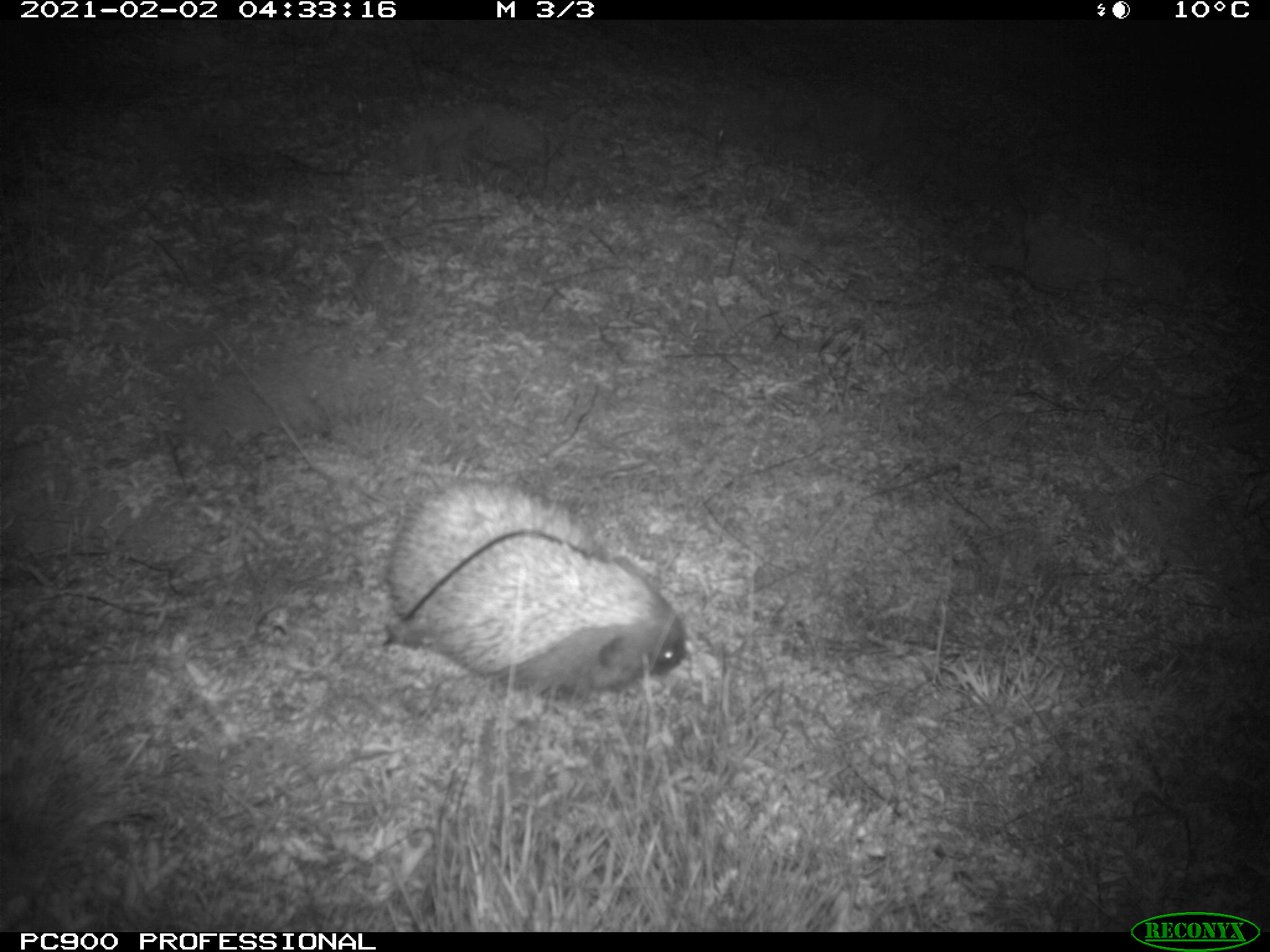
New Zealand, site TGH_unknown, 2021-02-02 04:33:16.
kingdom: Animalia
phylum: Chordata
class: Mammalia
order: Eulipotyphla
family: Erinaceidae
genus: Erinaceus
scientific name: Erinaceus europaeus europaeus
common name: european hedgehog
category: hedgehog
Hedgehog (european hedgehog) (Erinaceus europaeus europaeus).